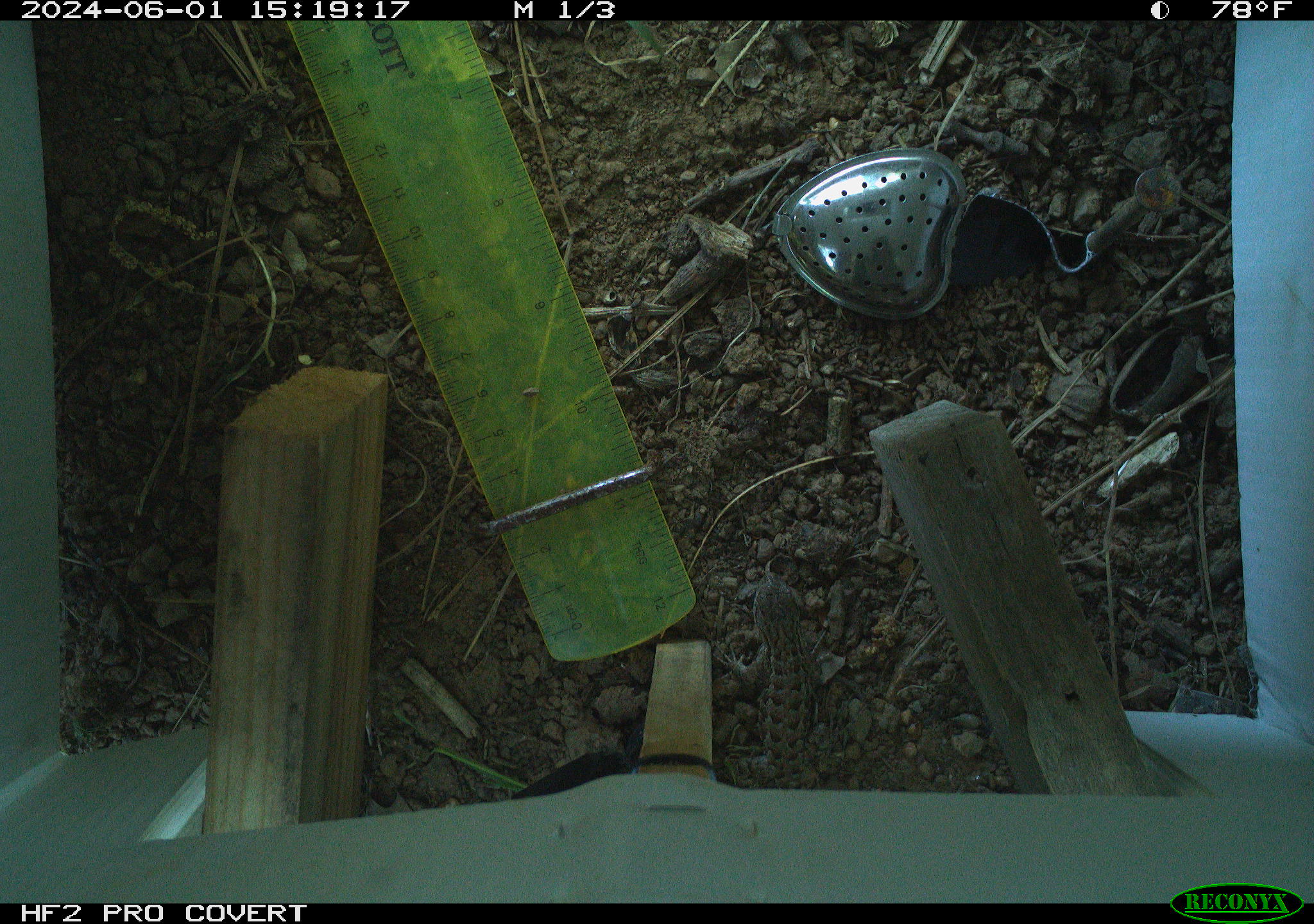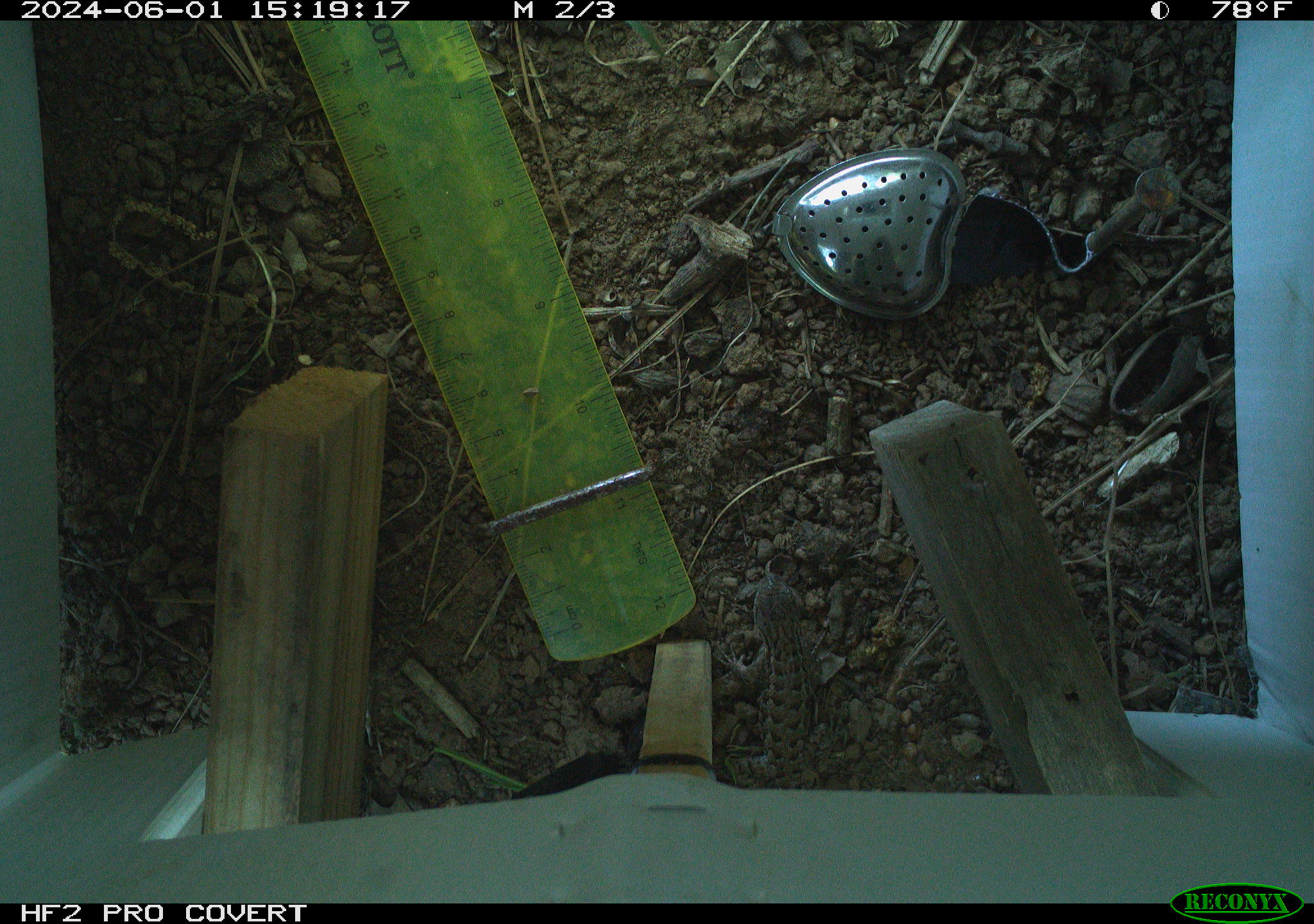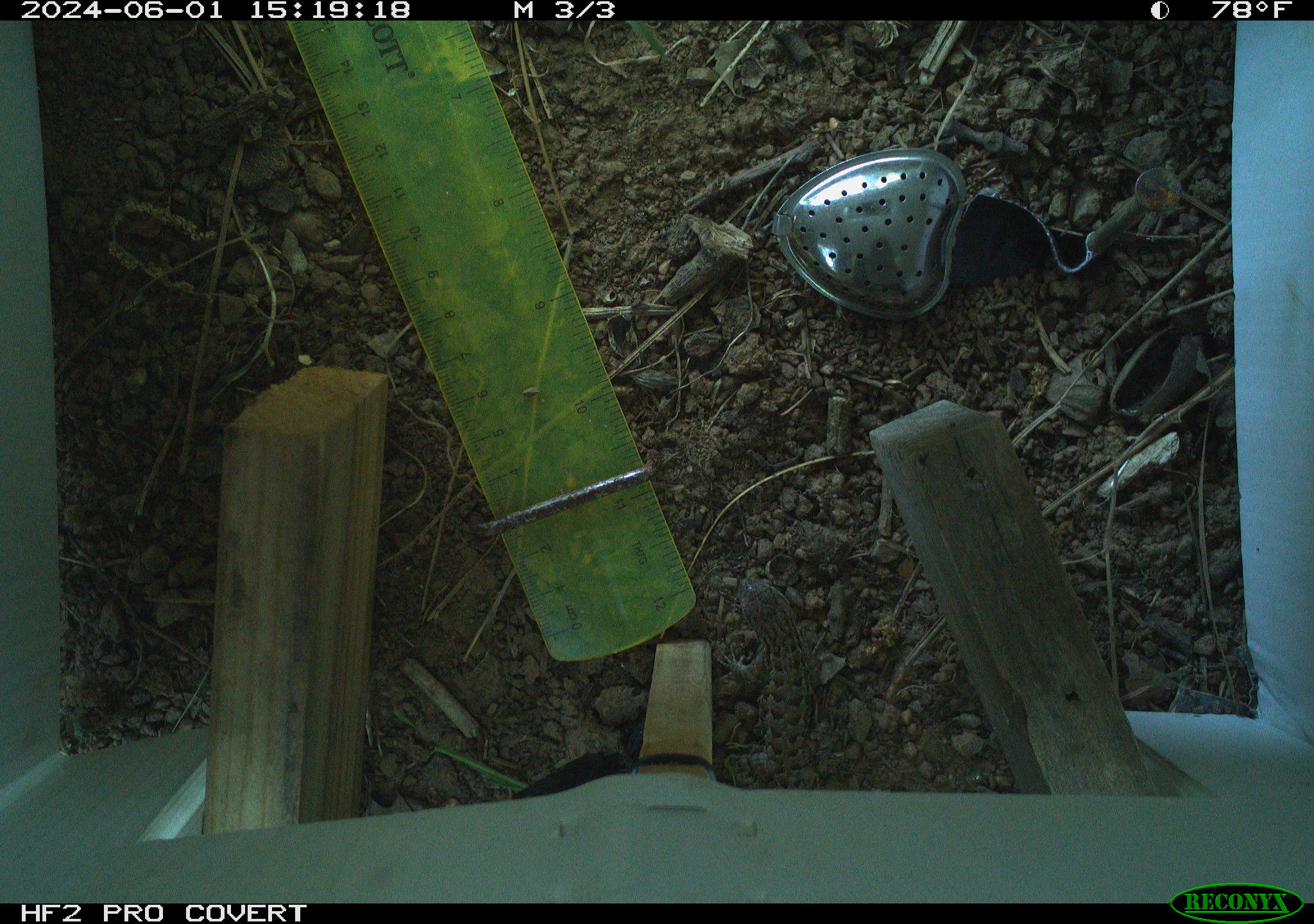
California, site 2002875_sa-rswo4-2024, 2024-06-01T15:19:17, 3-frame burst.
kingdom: Animalia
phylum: Chordata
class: Reptilia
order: Squamata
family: Phrynosomatidae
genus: Sceloporus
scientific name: Sceloporus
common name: spiny lizards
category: sceloporus species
Sceloporus species (spiny lizards) (Sceloporus).